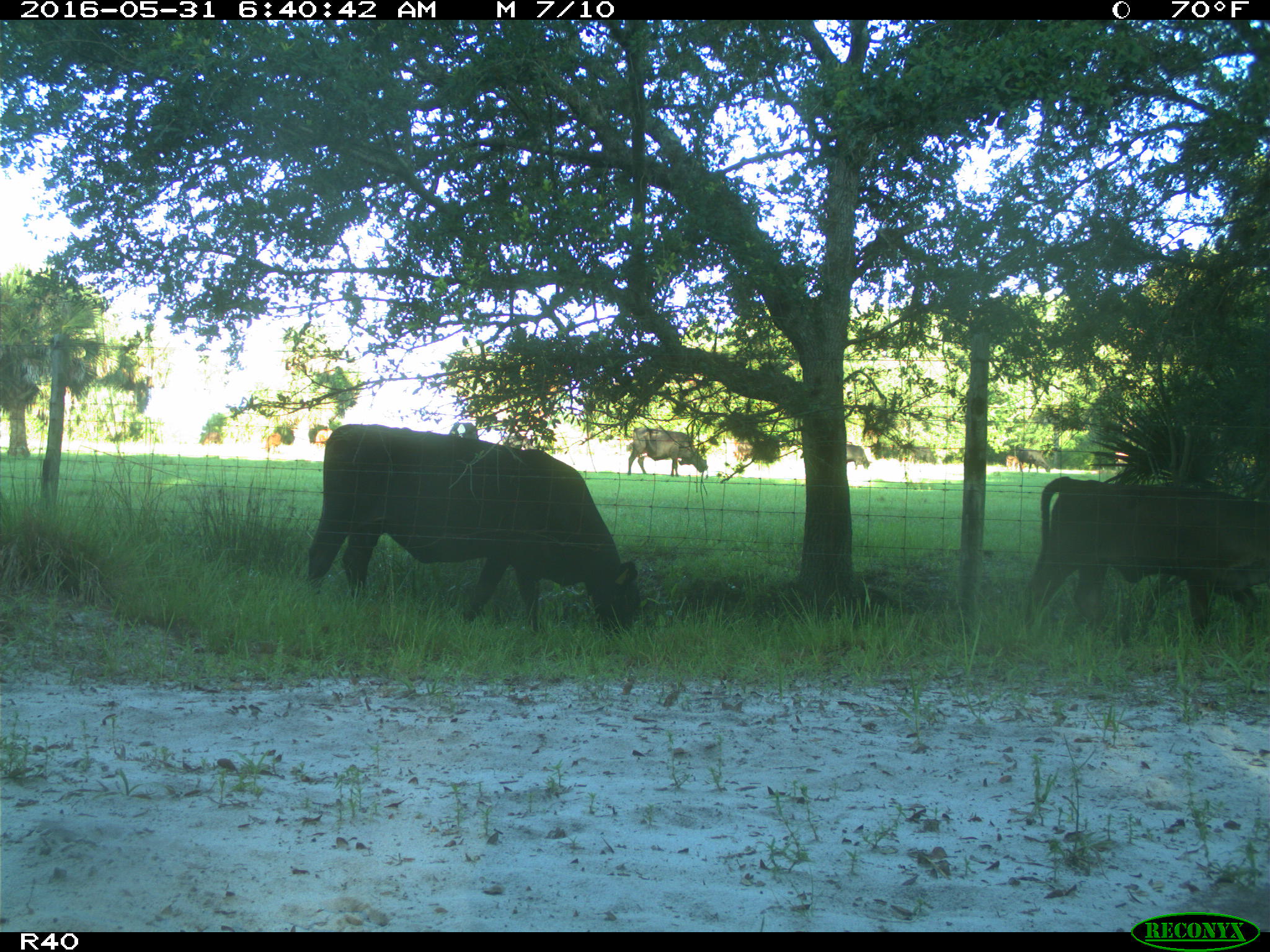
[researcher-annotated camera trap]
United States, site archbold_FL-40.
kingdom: Animalia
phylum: Chordata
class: Mammalia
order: Artiodactyla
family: Bovidae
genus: Bos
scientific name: Bos taurus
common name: domestic cow